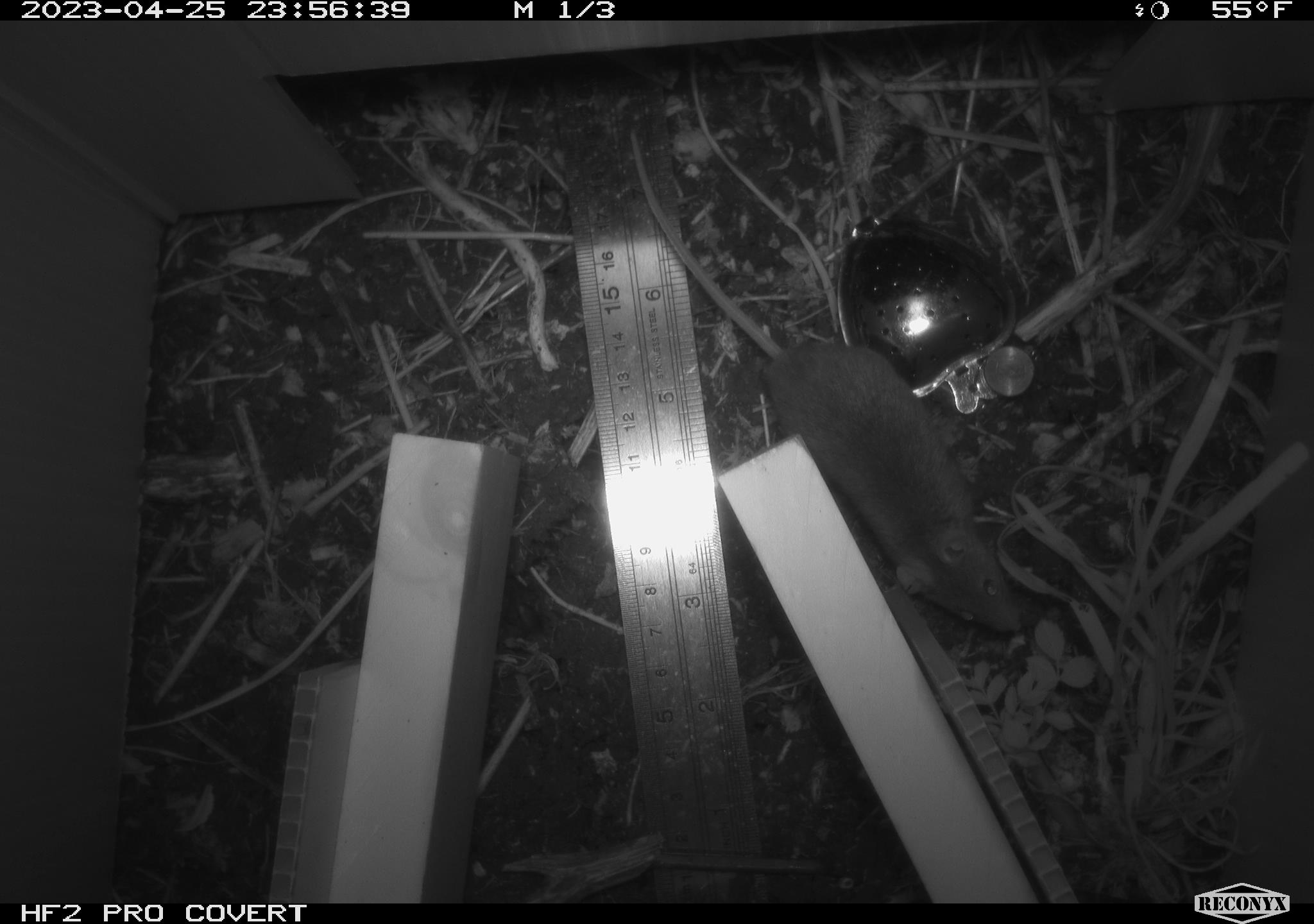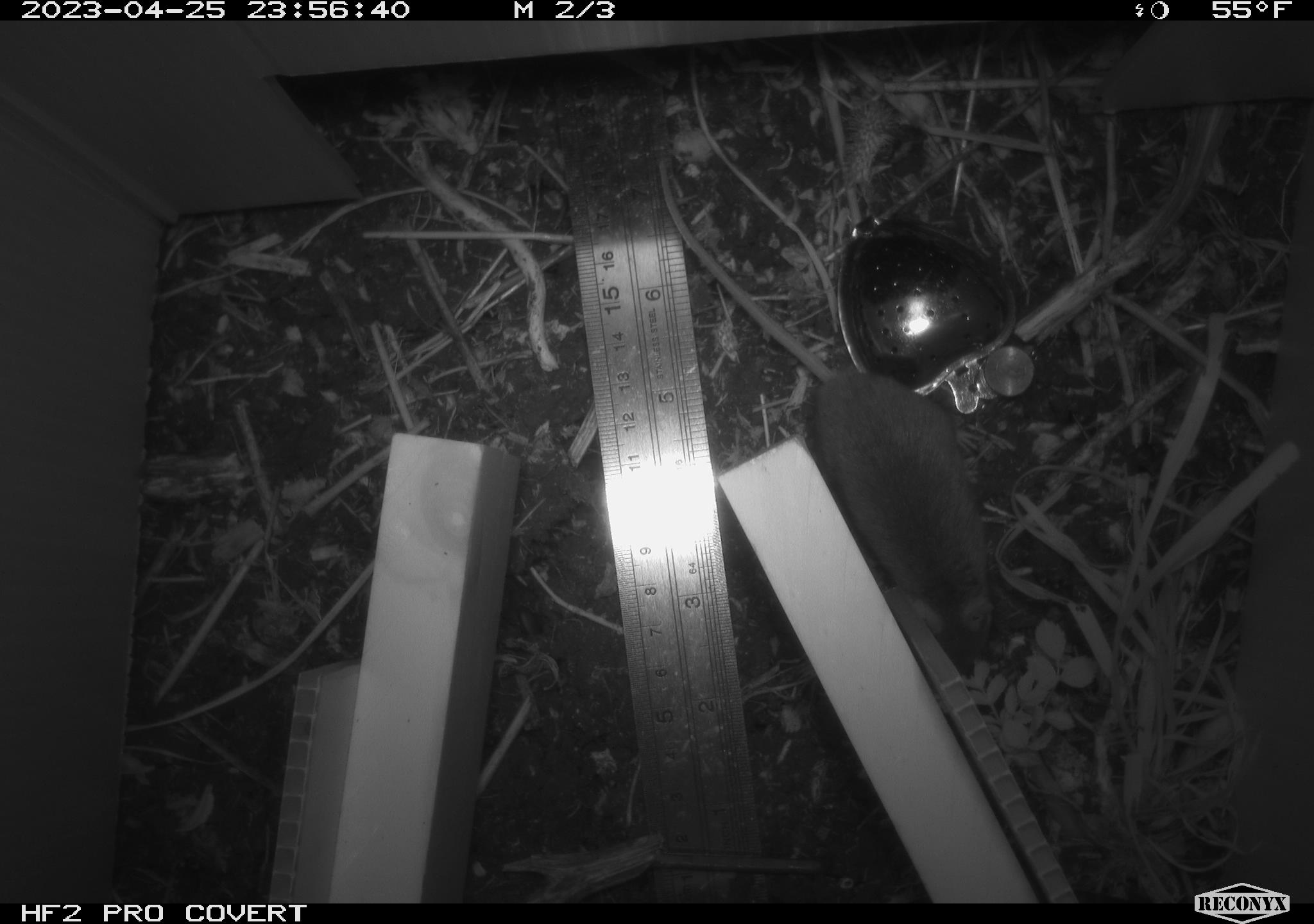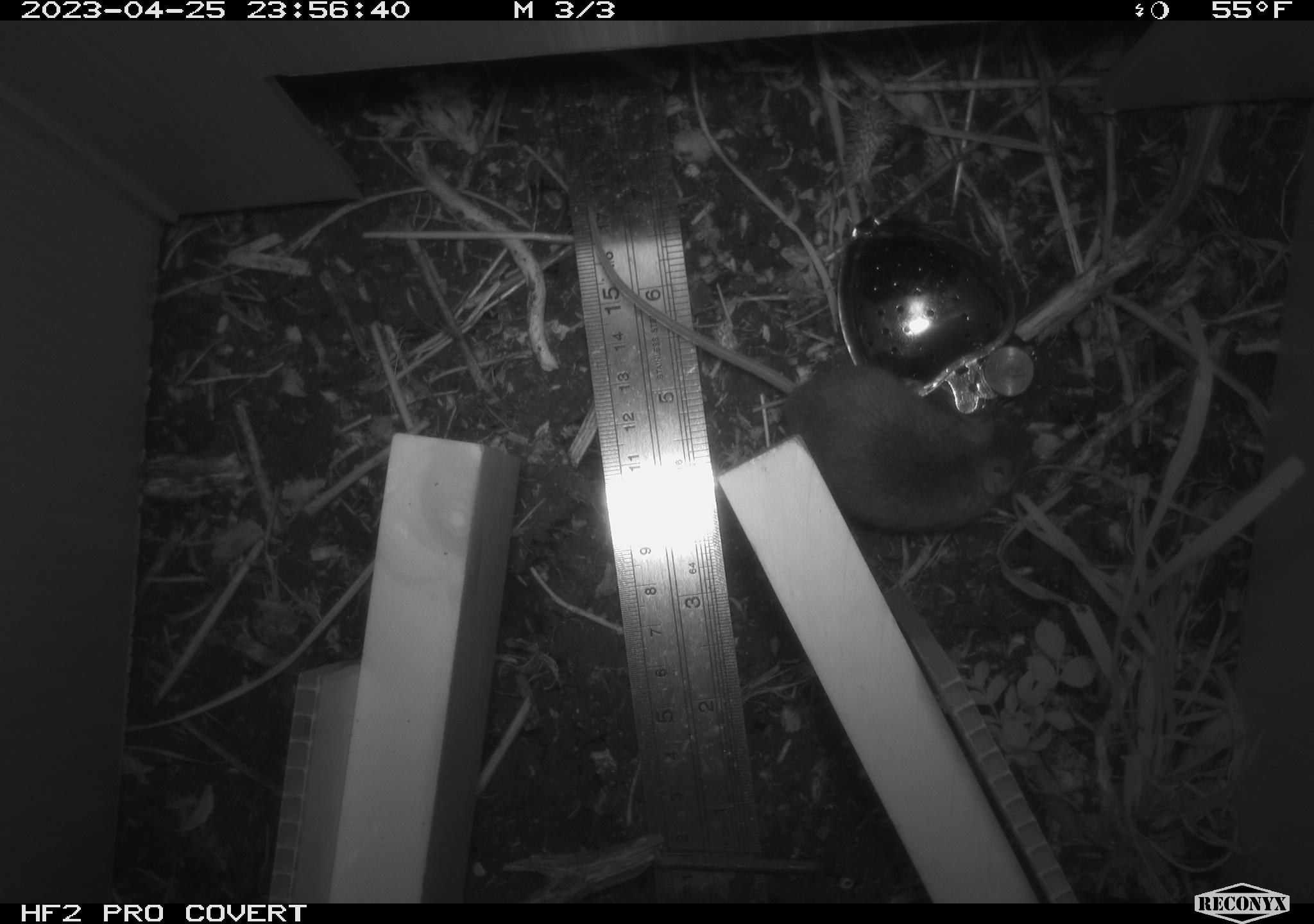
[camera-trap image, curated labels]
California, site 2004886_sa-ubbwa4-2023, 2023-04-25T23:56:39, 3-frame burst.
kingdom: Animalia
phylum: Chordata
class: Mammalia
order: Rodentia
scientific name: Rodentia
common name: mouse species